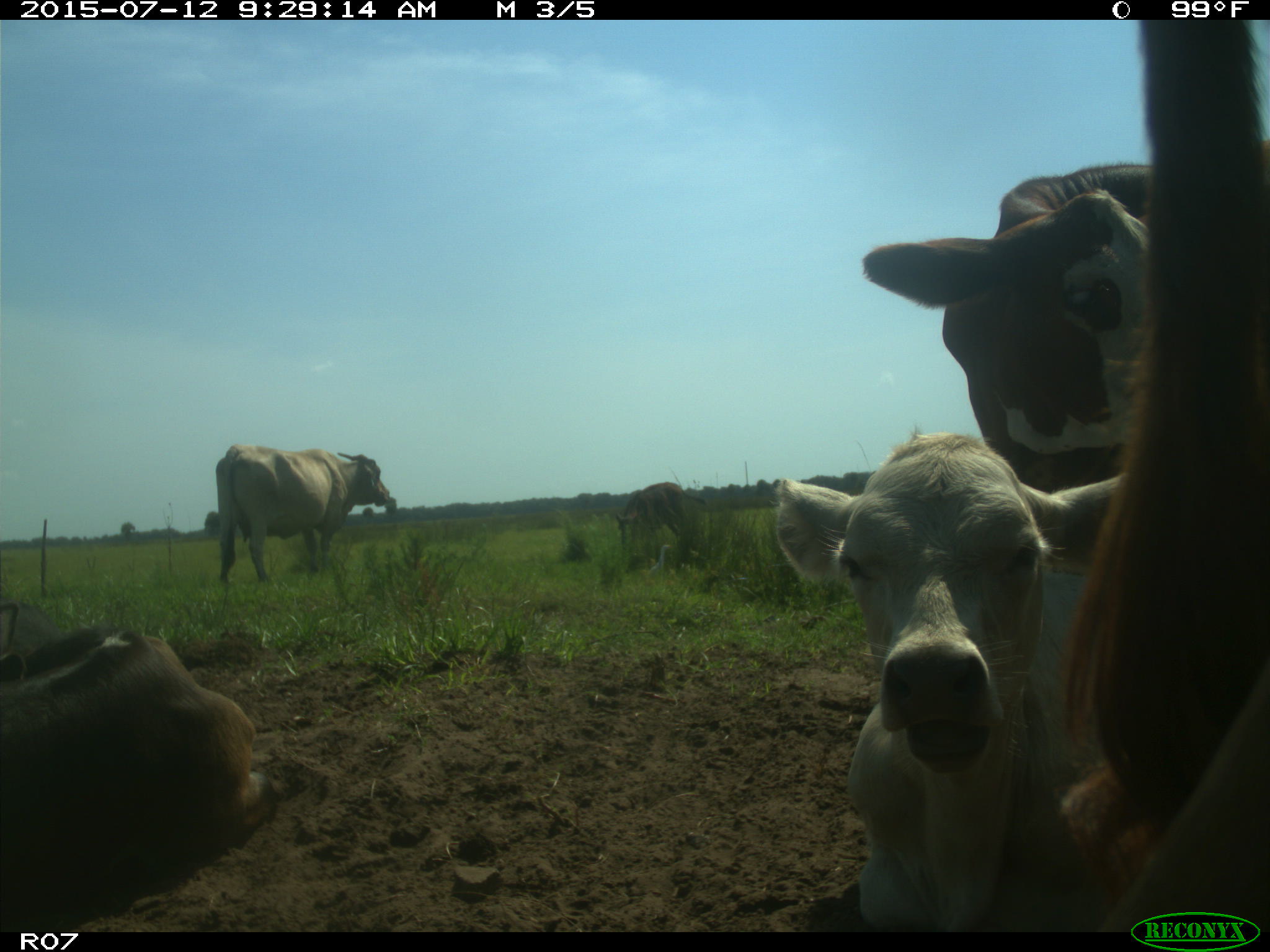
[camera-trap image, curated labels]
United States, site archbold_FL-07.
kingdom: Animalia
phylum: Chordata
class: Mammalia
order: Artiodactyla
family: Bovidae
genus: Bos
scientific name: Bos taurus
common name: domestic cow